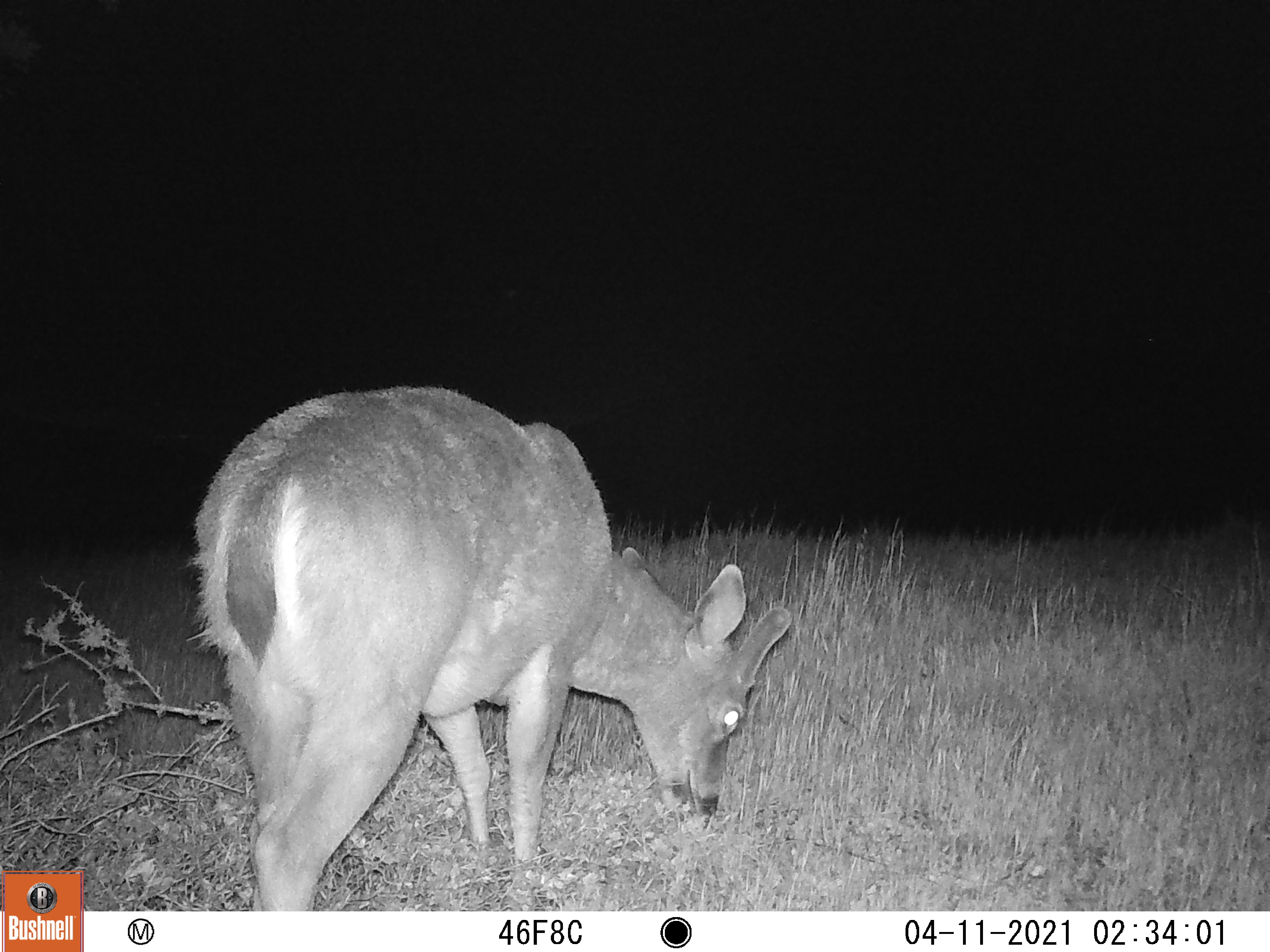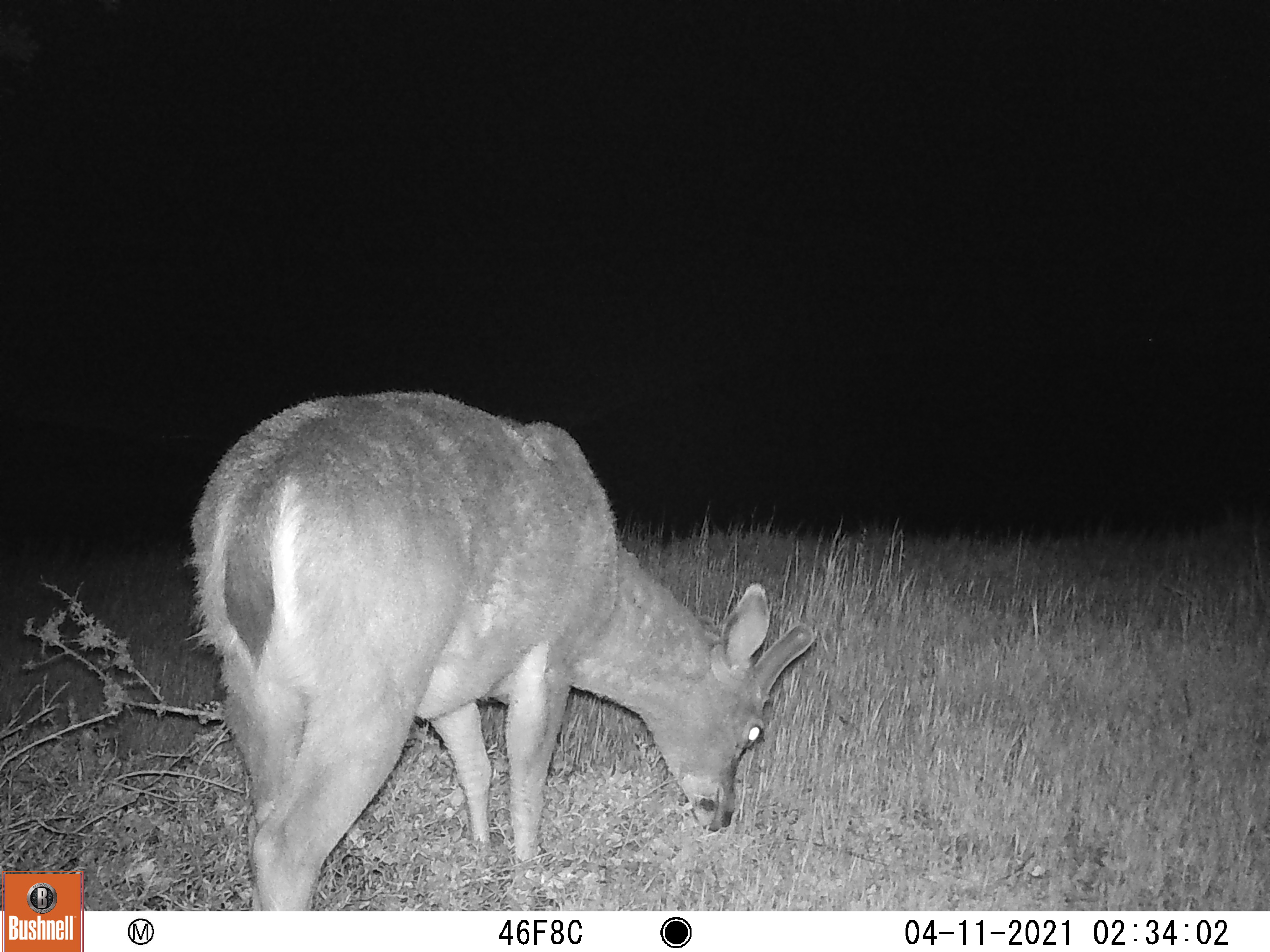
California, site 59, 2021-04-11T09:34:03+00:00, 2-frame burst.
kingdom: Animalia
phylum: Chordata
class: Mammalia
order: Artiodactyla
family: Cervidae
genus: Odocoileus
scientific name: Odocoileus hemionus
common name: mule deer